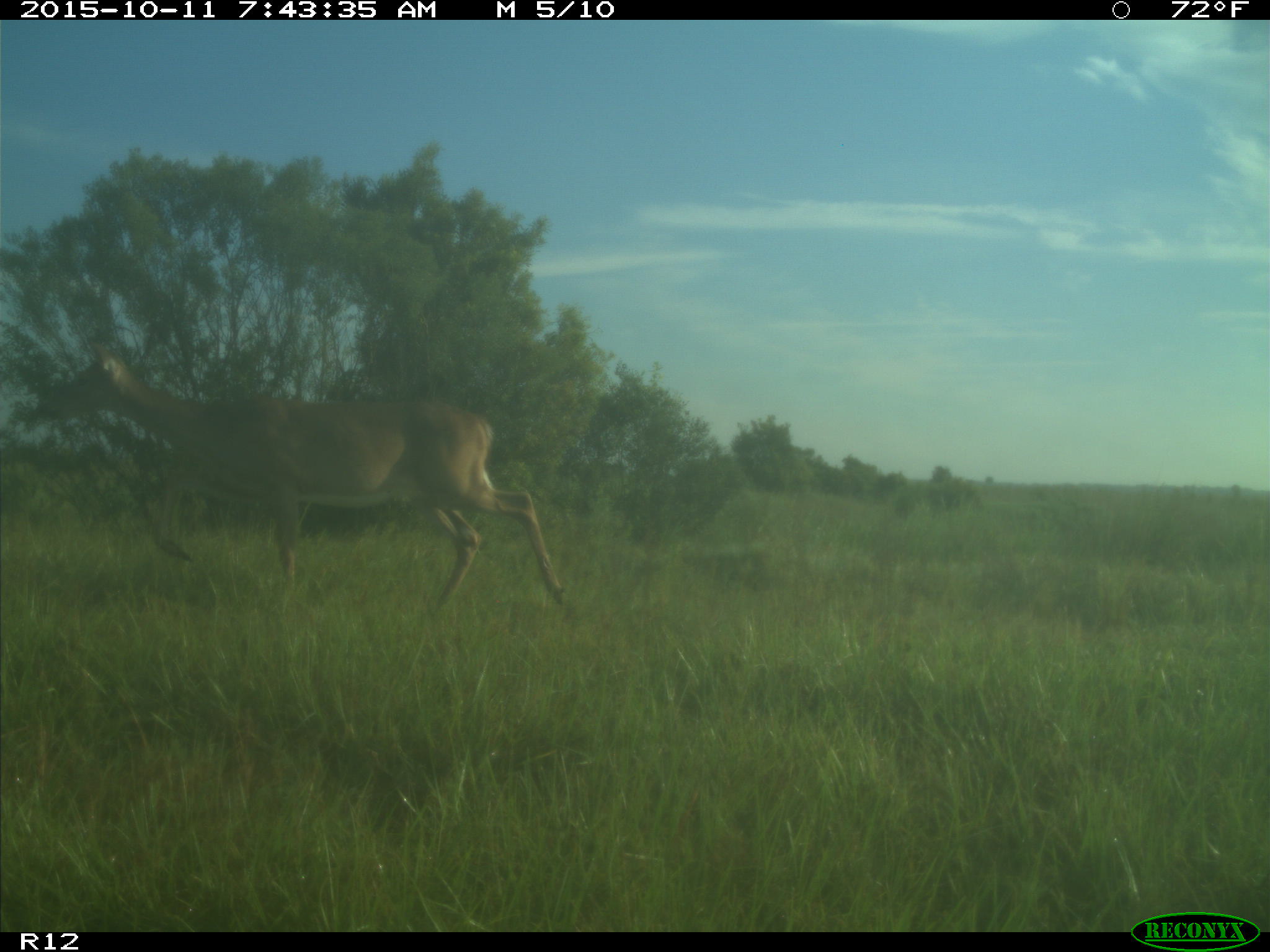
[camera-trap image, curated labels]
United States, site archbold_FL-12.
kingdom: Animalia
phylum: Chordata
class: Mammalia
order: Artiodactyla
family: Cervidae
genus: Odocoileus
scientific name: Odocoileus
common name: deer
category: unidentified deer